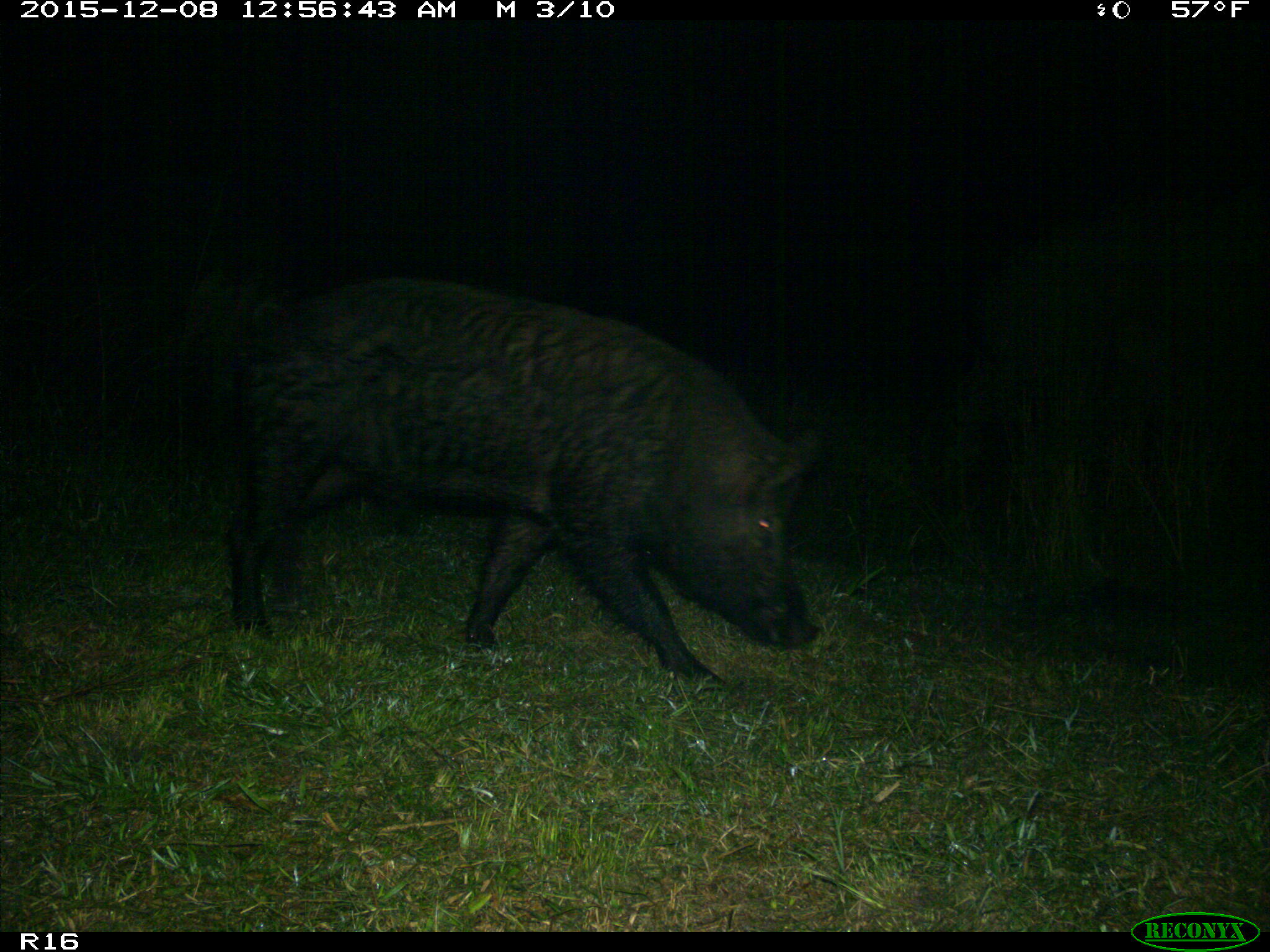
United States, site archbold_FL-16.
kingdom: Animalia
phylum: Chordata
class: Mammalia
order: Artiodactyla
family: Suidae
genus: Sus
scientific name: Sus scrofa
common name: wild boar